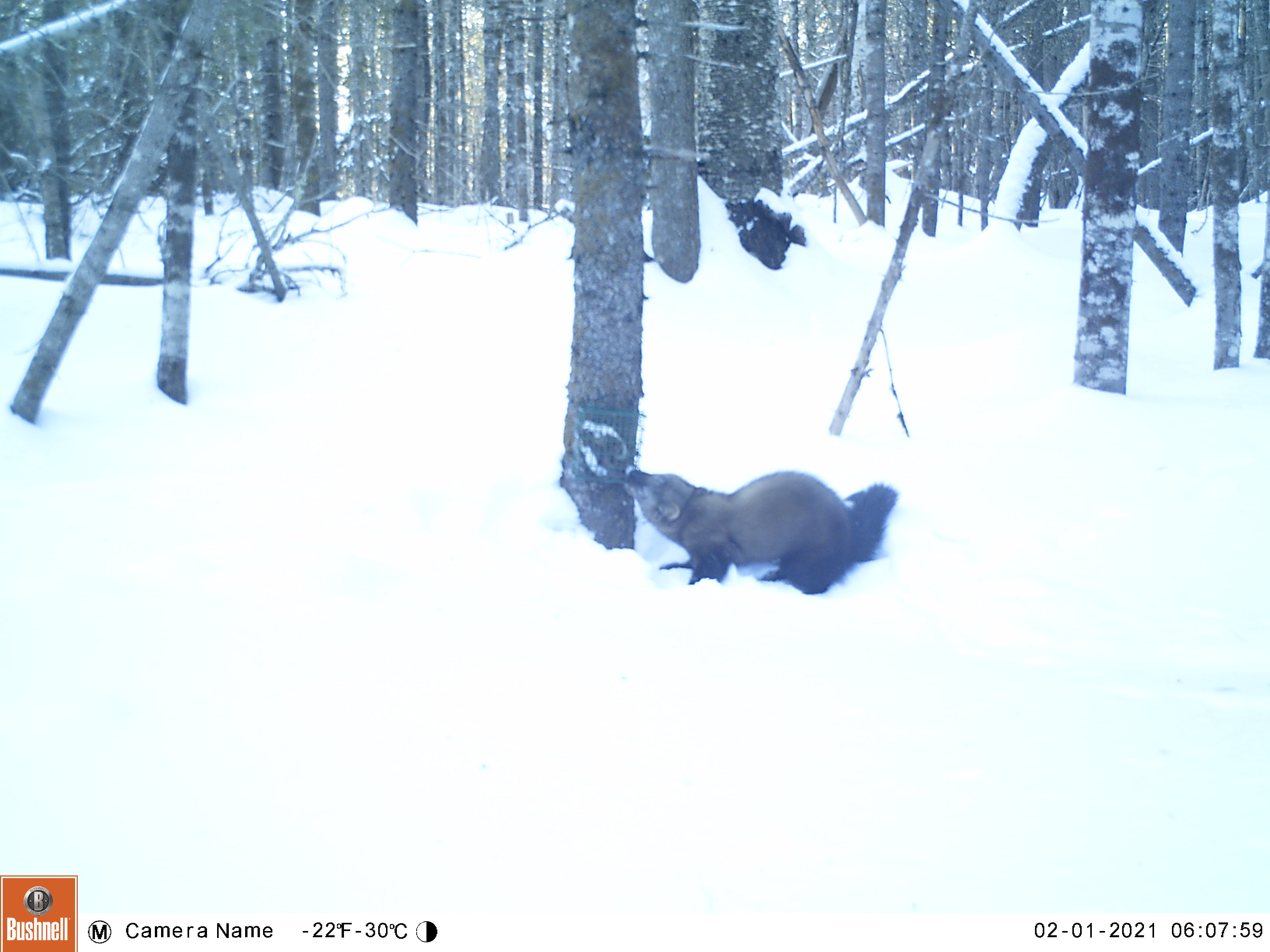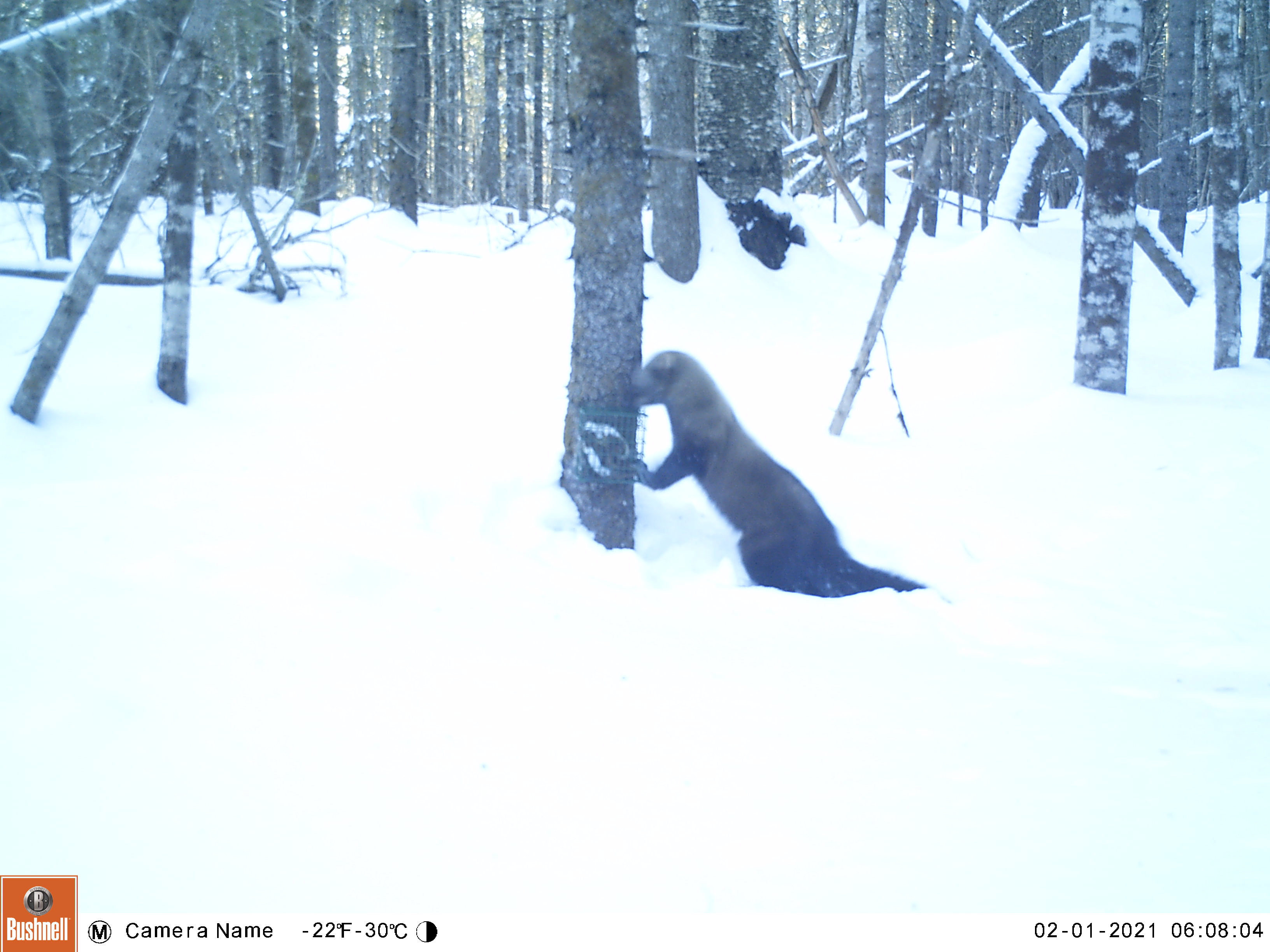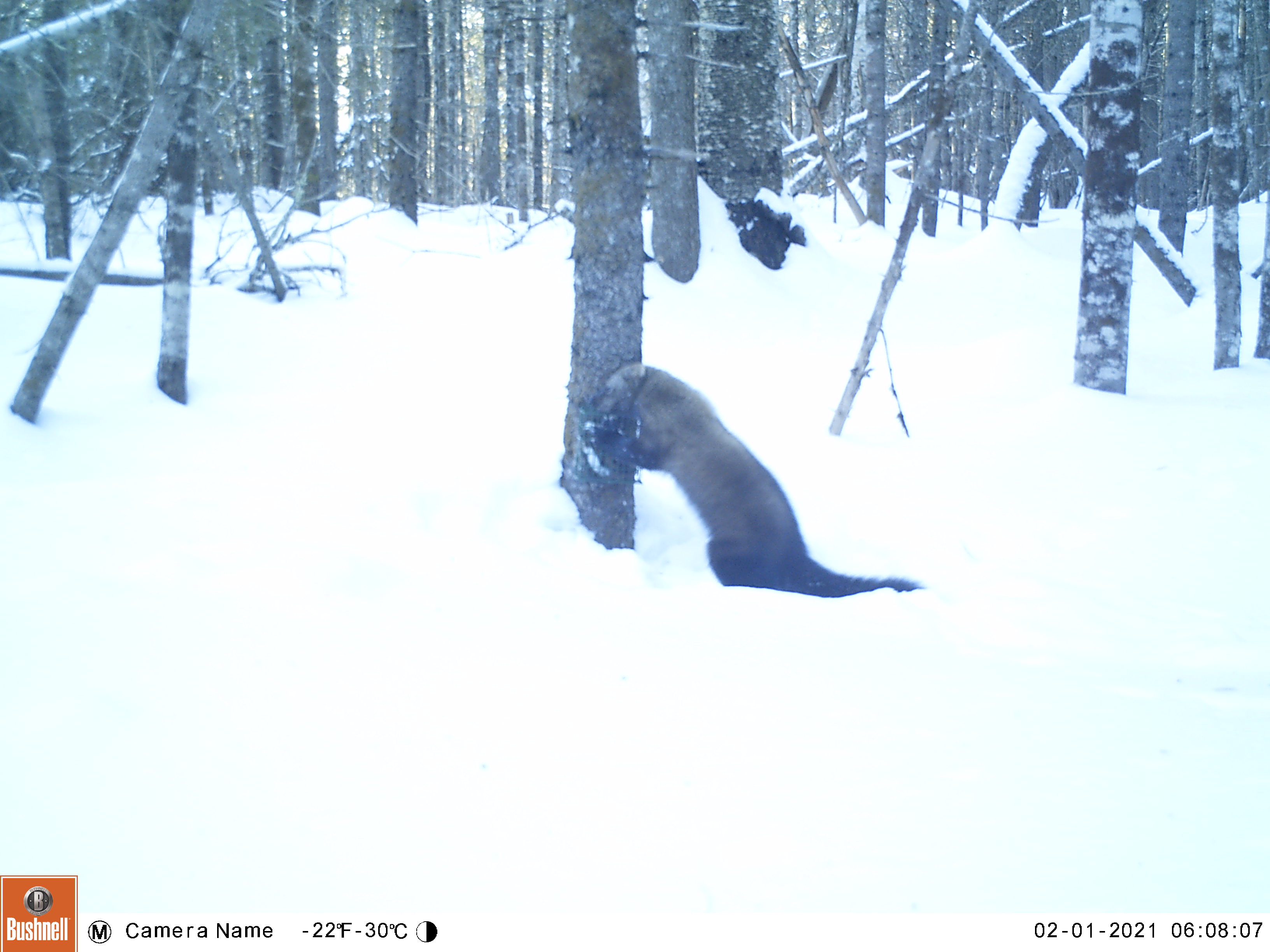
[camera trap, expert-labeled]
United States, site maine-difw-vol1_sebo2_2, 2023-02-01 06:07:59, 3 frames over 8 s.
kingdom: Animalia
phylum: Chordata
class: Mammalia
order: Carnivora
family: Mustelidae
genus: Pekania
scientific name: Pekania pennanti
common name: fisher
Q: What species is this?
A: Fisher (Pekania pennanti).